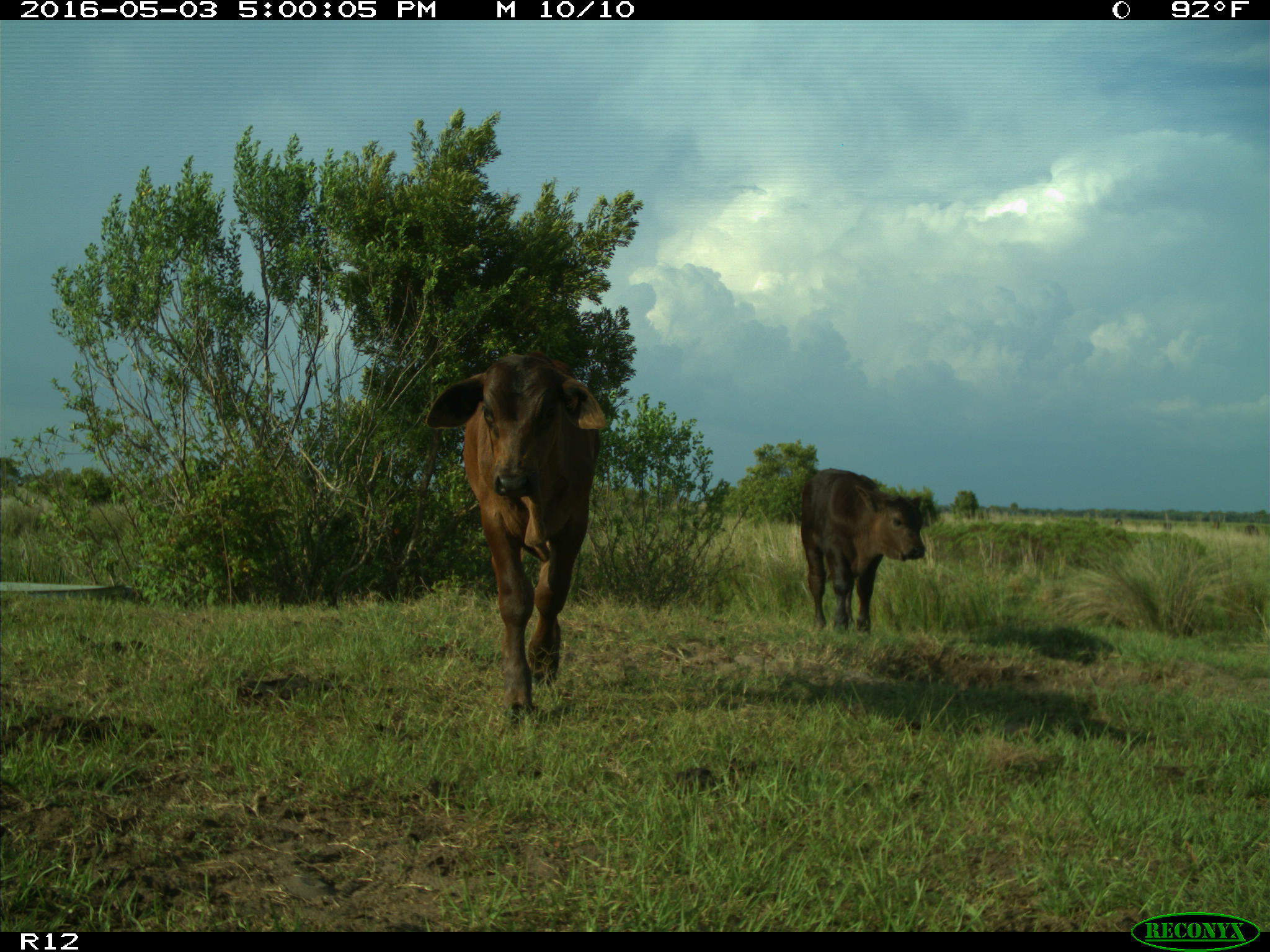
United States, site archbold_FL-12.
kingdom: Animalia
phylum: Chordata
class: Mammalia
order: Artiodactyla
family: Bovidae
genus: Bos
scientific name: Bos taurus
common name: domestic cow